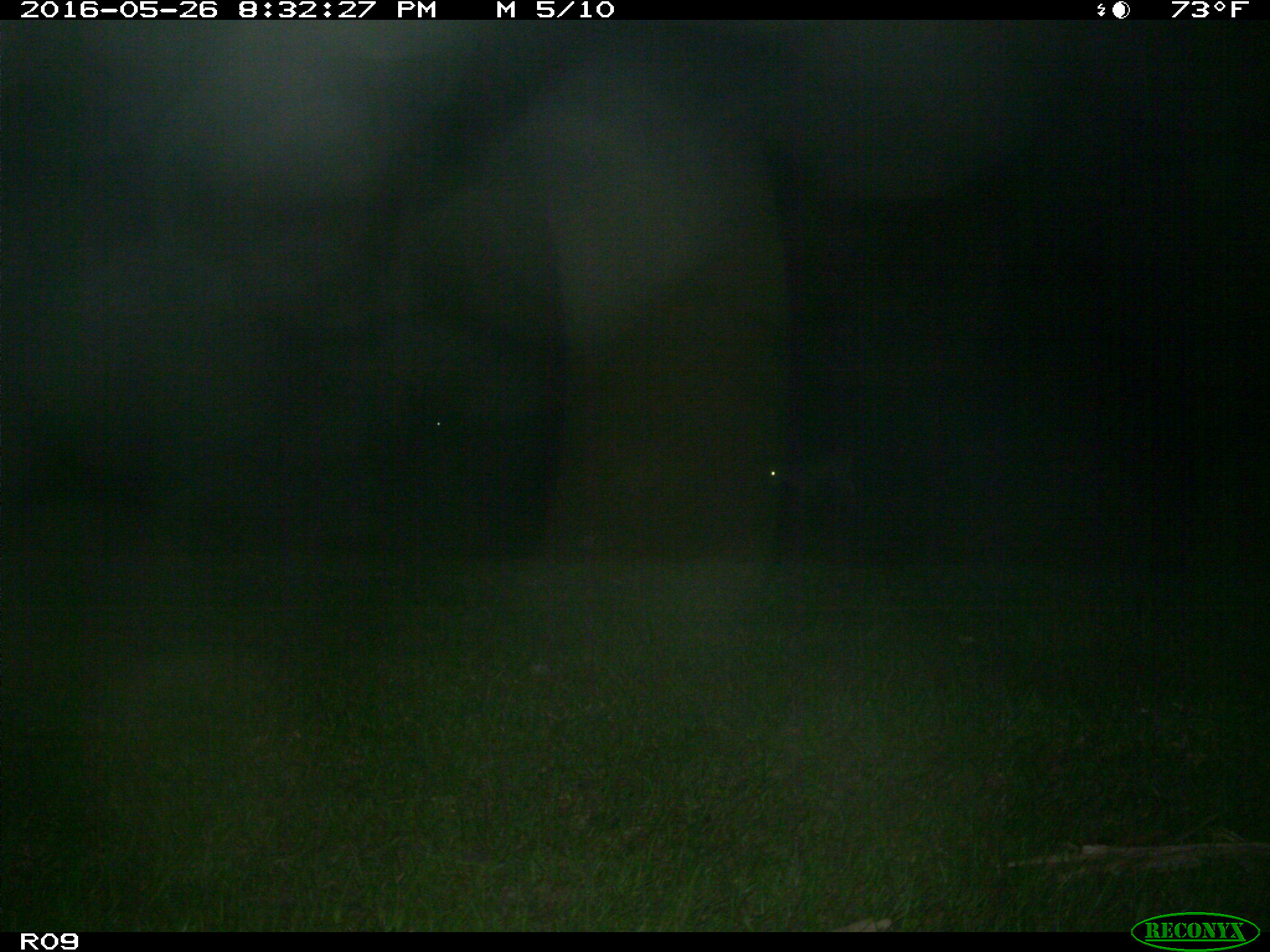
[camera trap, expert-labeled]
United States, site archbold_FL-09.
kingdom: Animalia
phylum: Chordata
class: Mammalia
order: Artiodactyla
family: Bovidae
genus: Bos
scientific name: Bos taurus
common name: domestic cow